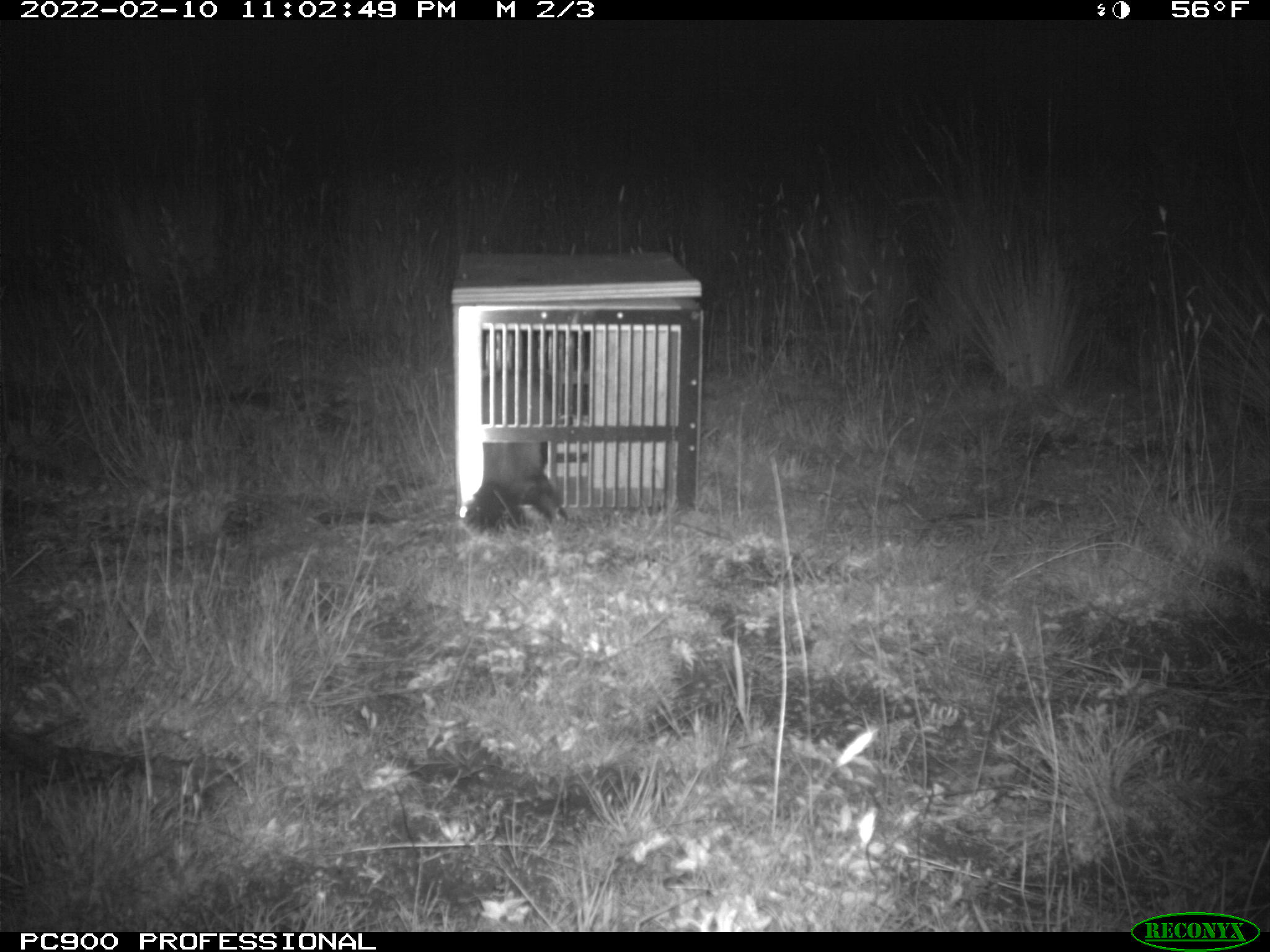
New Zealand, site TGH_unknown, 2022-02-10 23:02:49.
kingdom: Animalia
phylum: Chordata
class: Mammalia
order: Carnivora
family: Mustelidae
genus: Mustela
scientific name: Mustela furo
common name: ferret